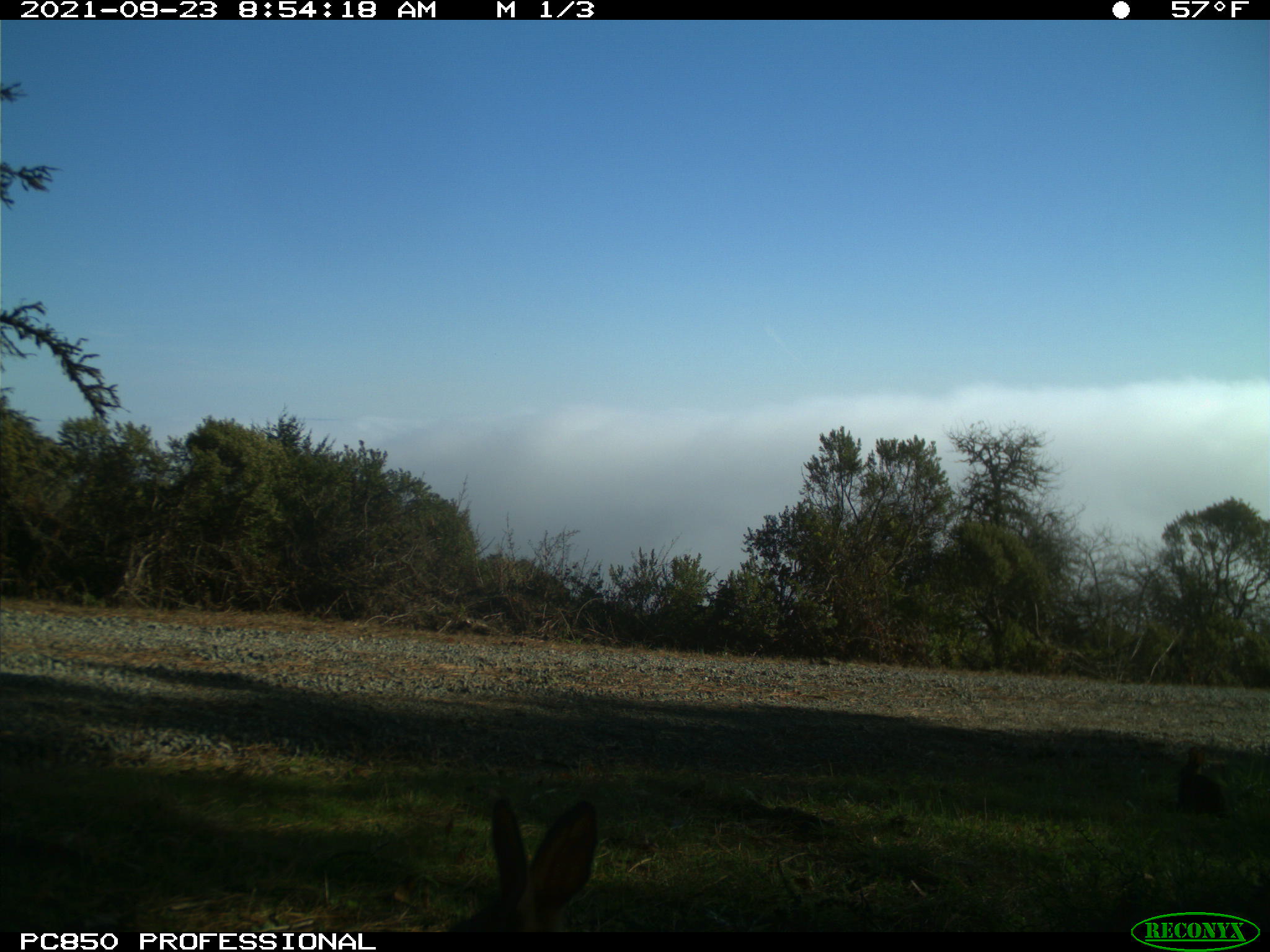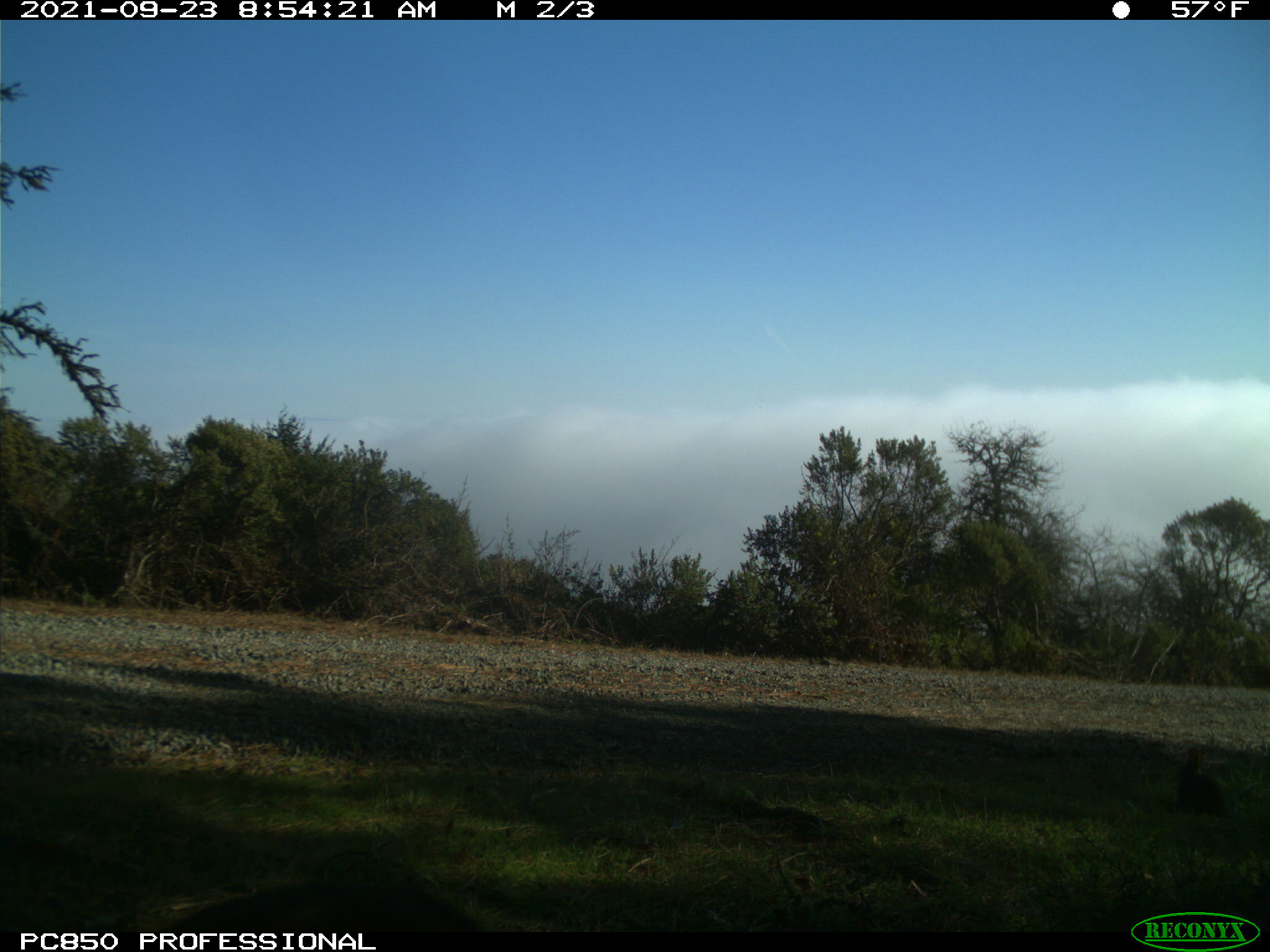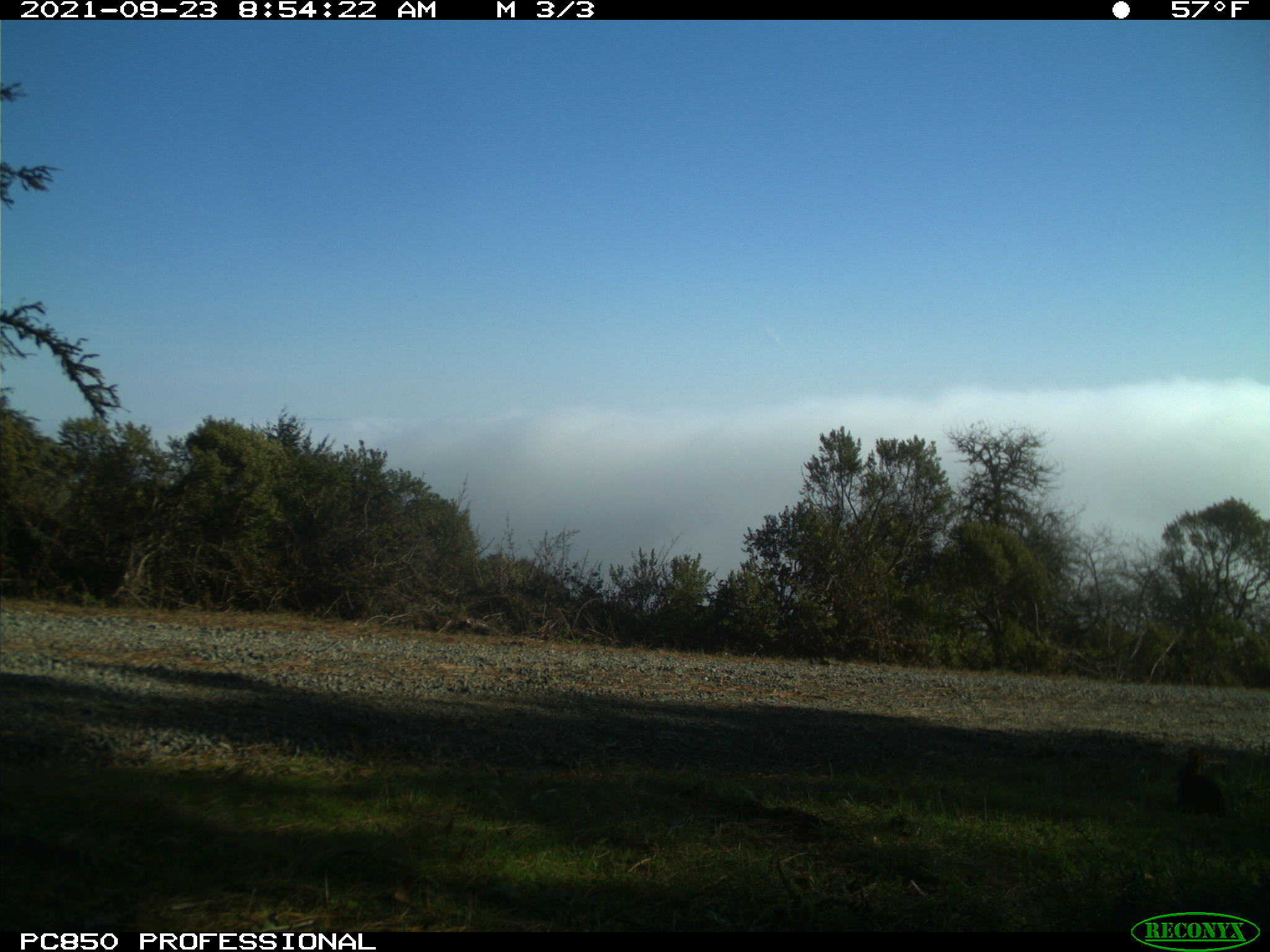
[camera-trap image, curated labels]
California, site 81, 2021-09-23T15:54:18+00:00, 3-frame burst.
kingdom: Animalia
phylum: Chordata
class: Mammalia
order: Lagomorpha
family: Leporidae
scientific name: Leporidae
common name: rabbit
Rabbit (Leporidae).